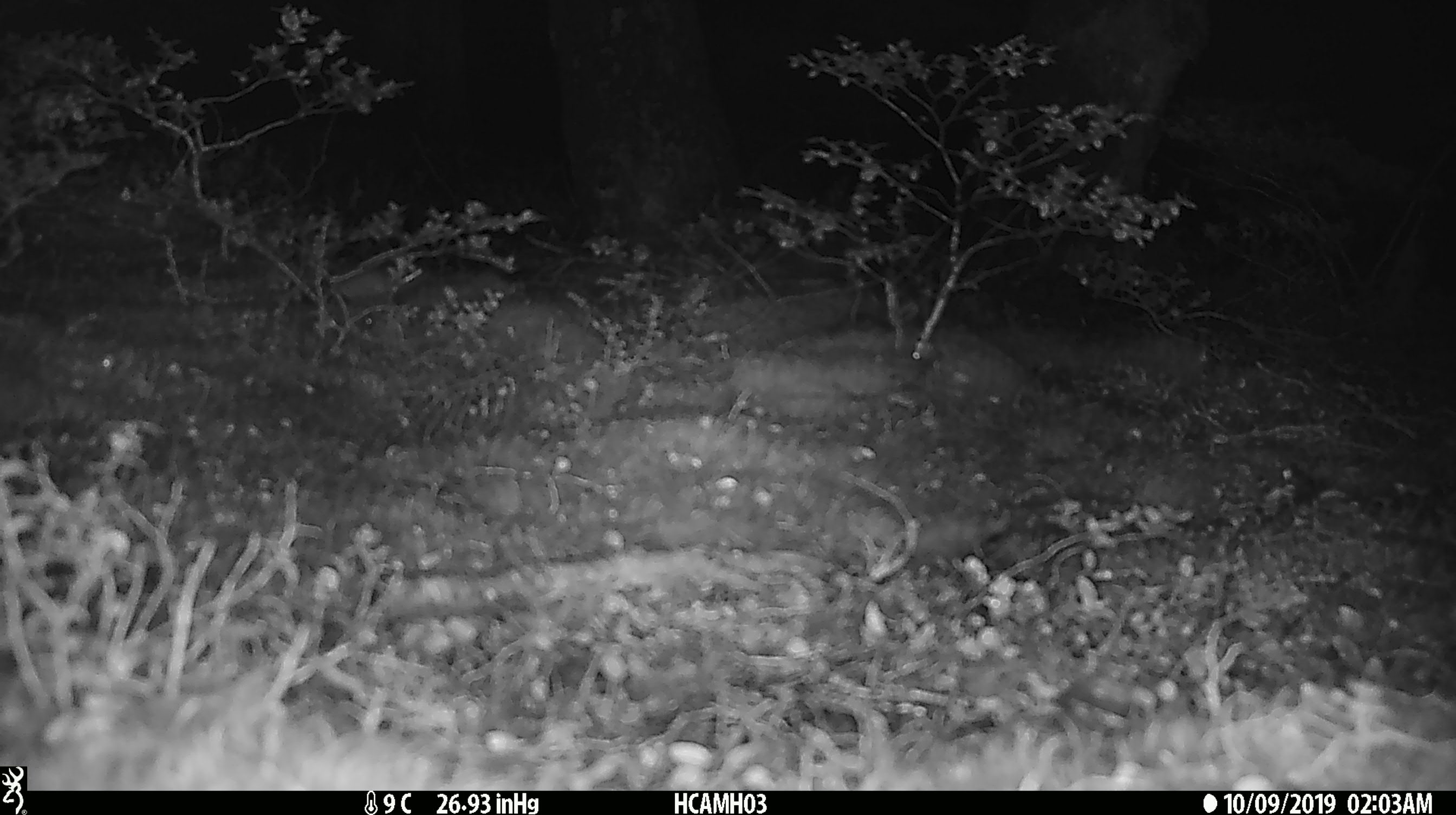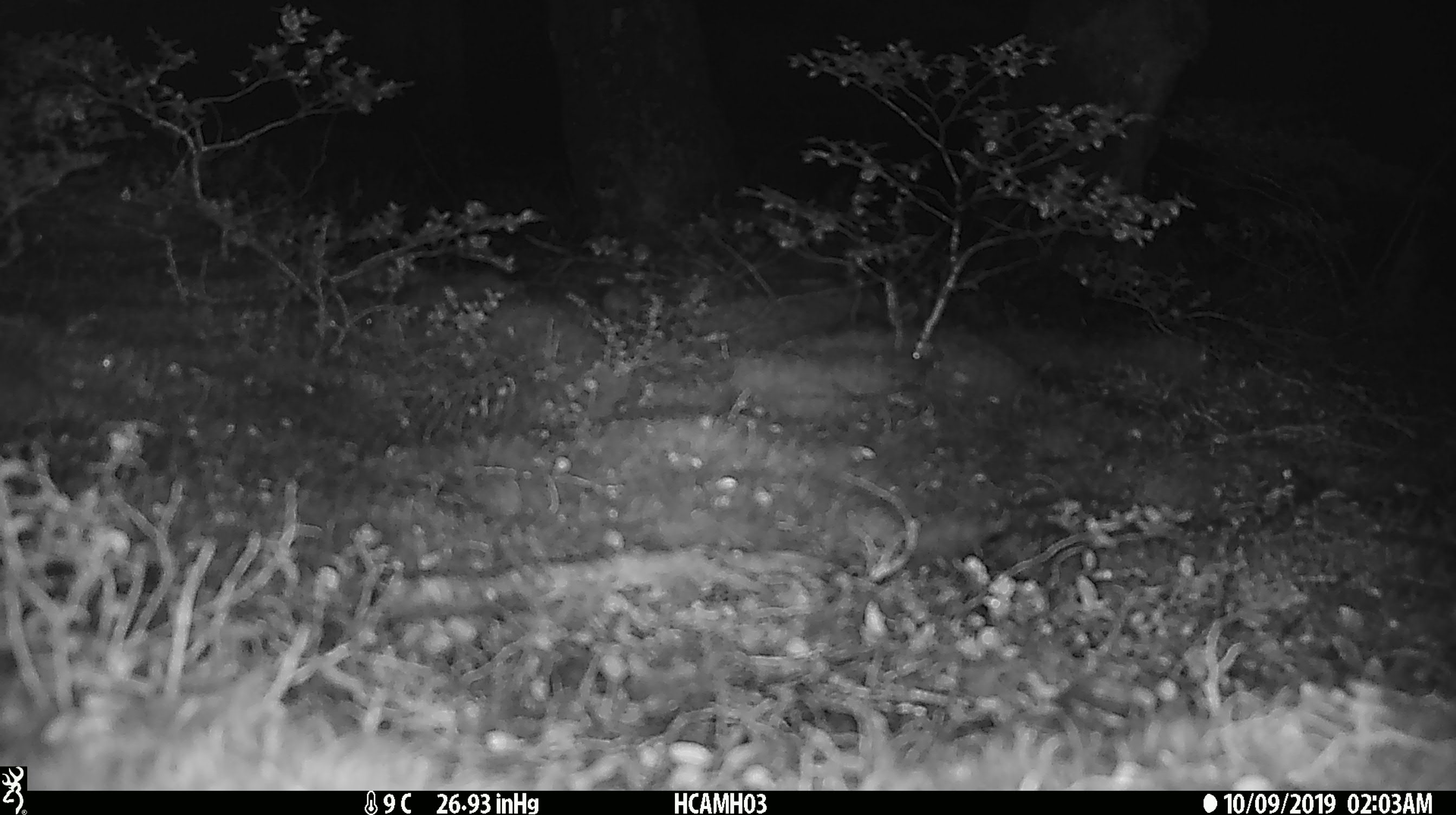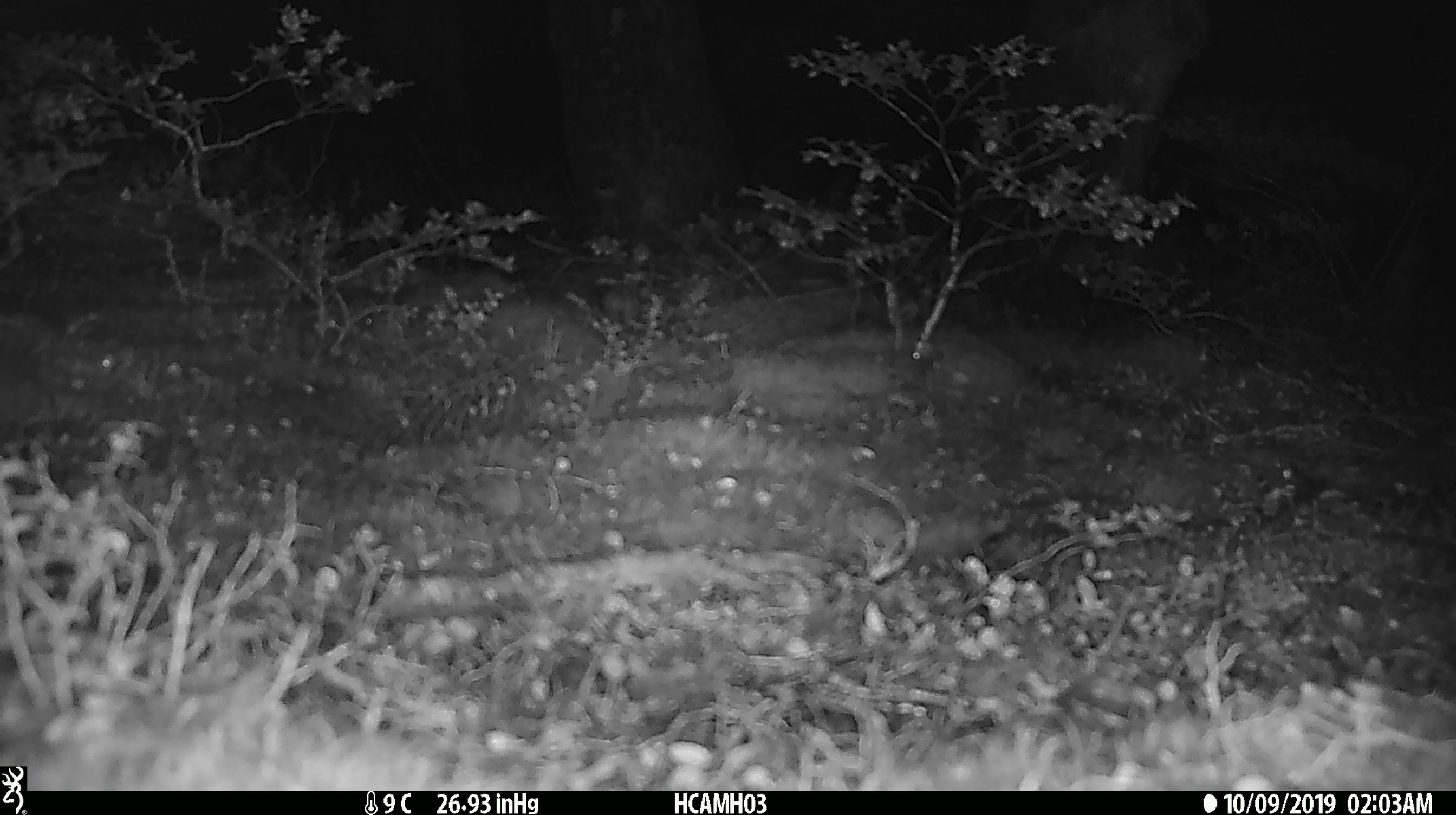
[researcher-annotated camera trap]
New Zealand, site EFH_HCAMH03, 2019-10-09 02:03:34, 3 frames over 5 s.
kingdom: Animalia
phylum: Chordata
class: Mammalia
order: Rodentia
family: Muridae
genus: Mus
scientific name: Mus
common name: mouse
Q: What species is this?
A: Mouse (Mus).